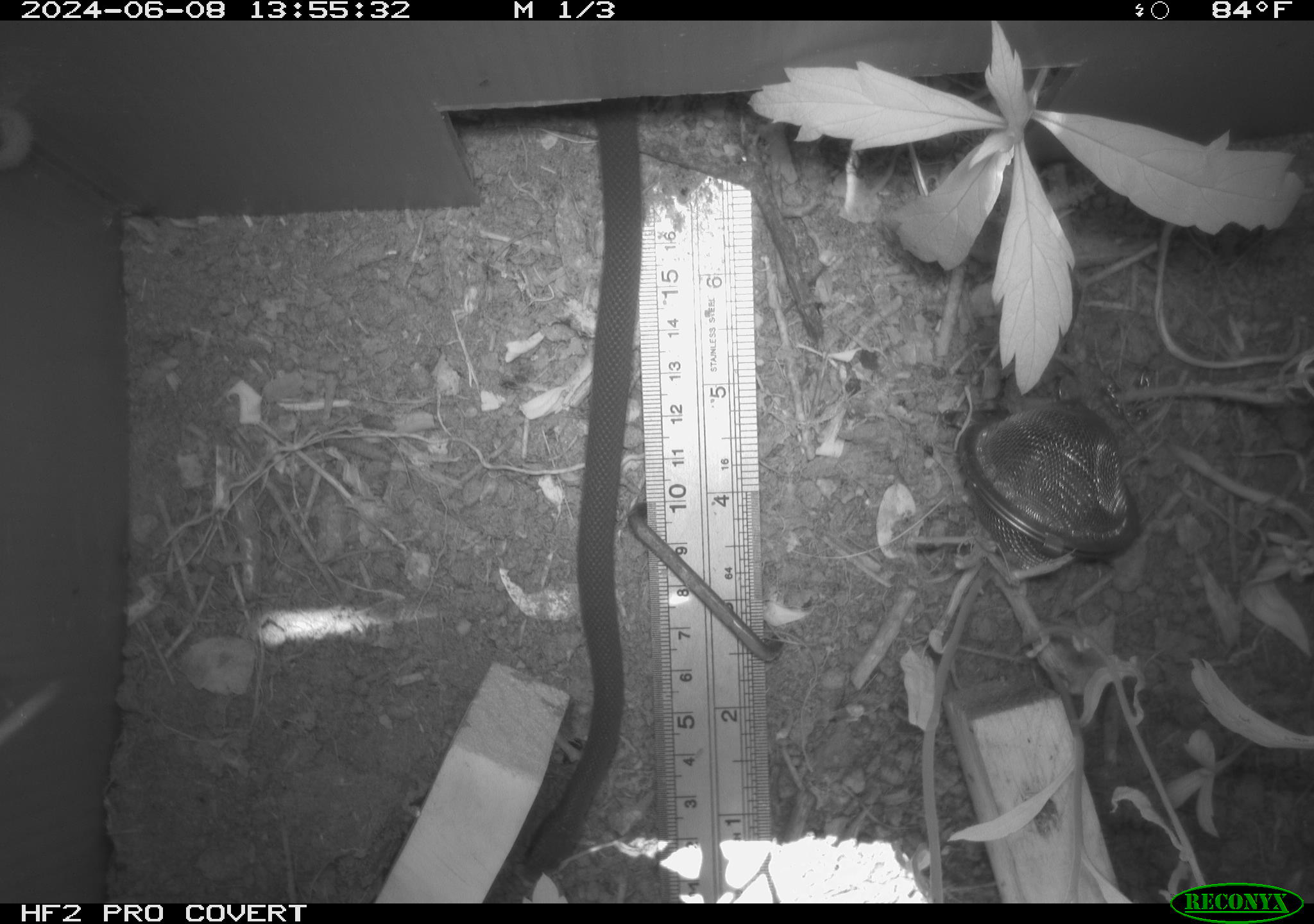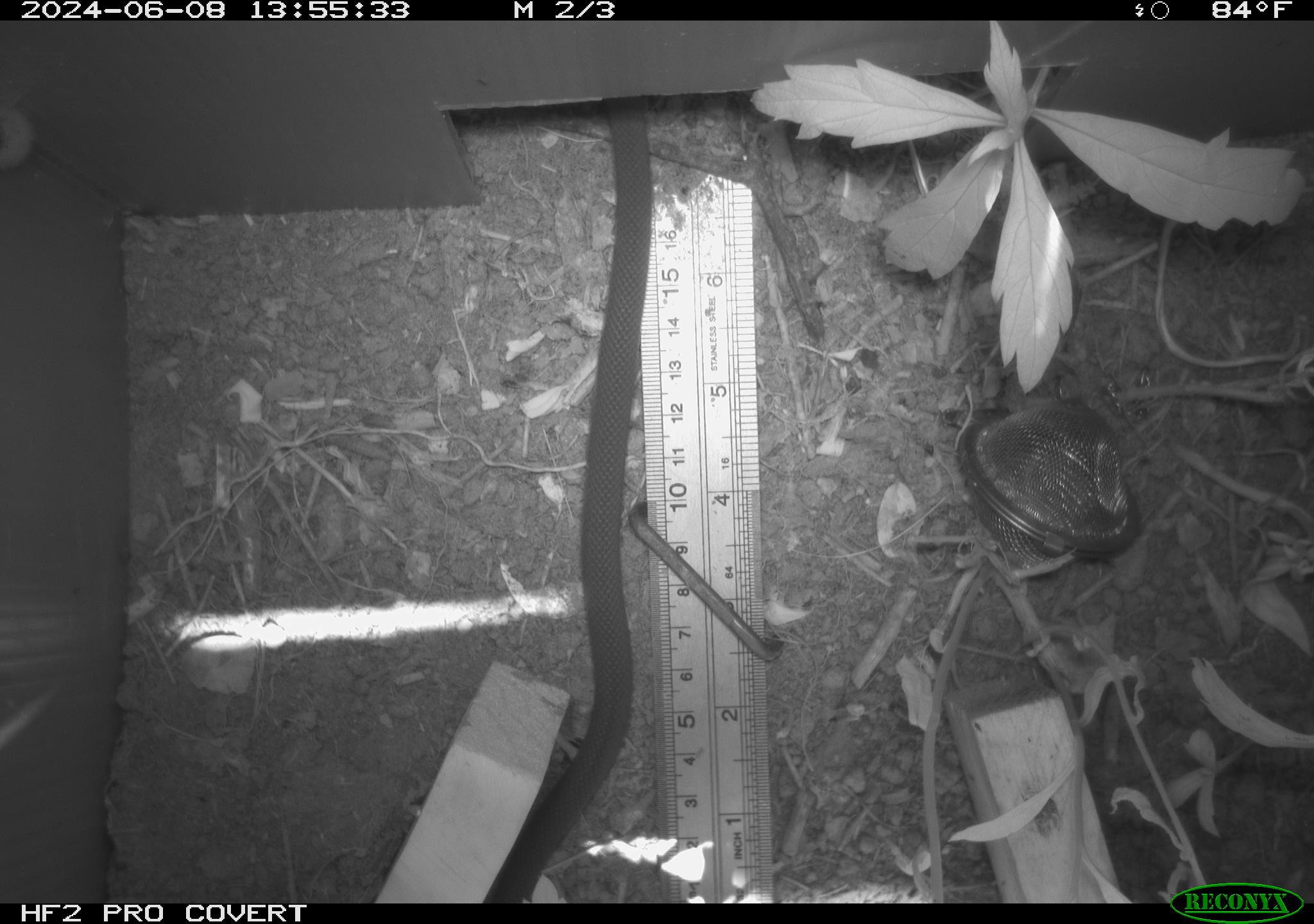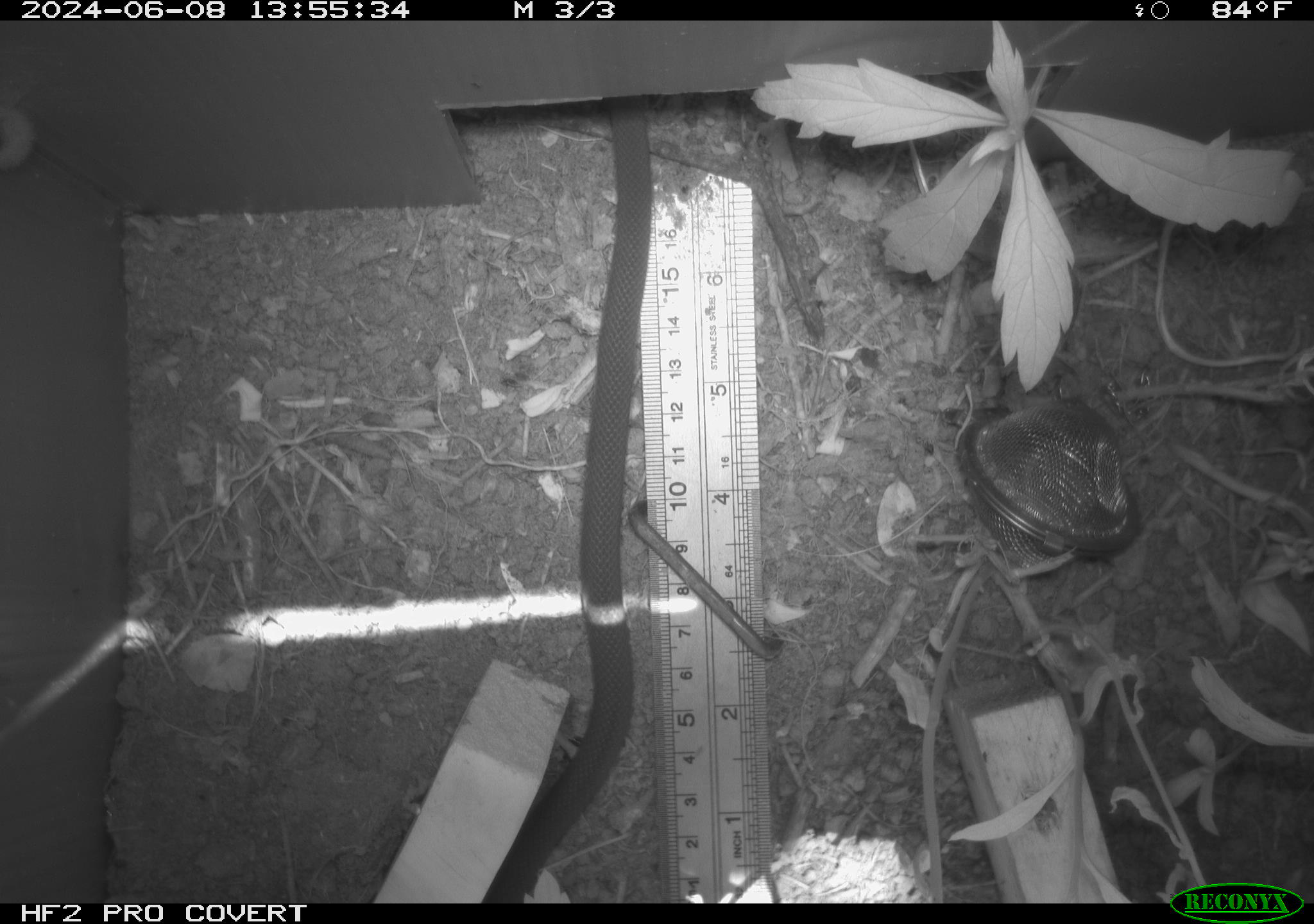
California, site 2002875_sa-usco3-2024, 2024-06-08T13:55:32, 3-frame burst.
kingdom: Animalia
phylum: Chordata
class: Reptilia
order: Squamata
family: Colubridae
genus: Coluber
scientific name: Coluber constrictor mormon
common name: western yellow-bellied racer